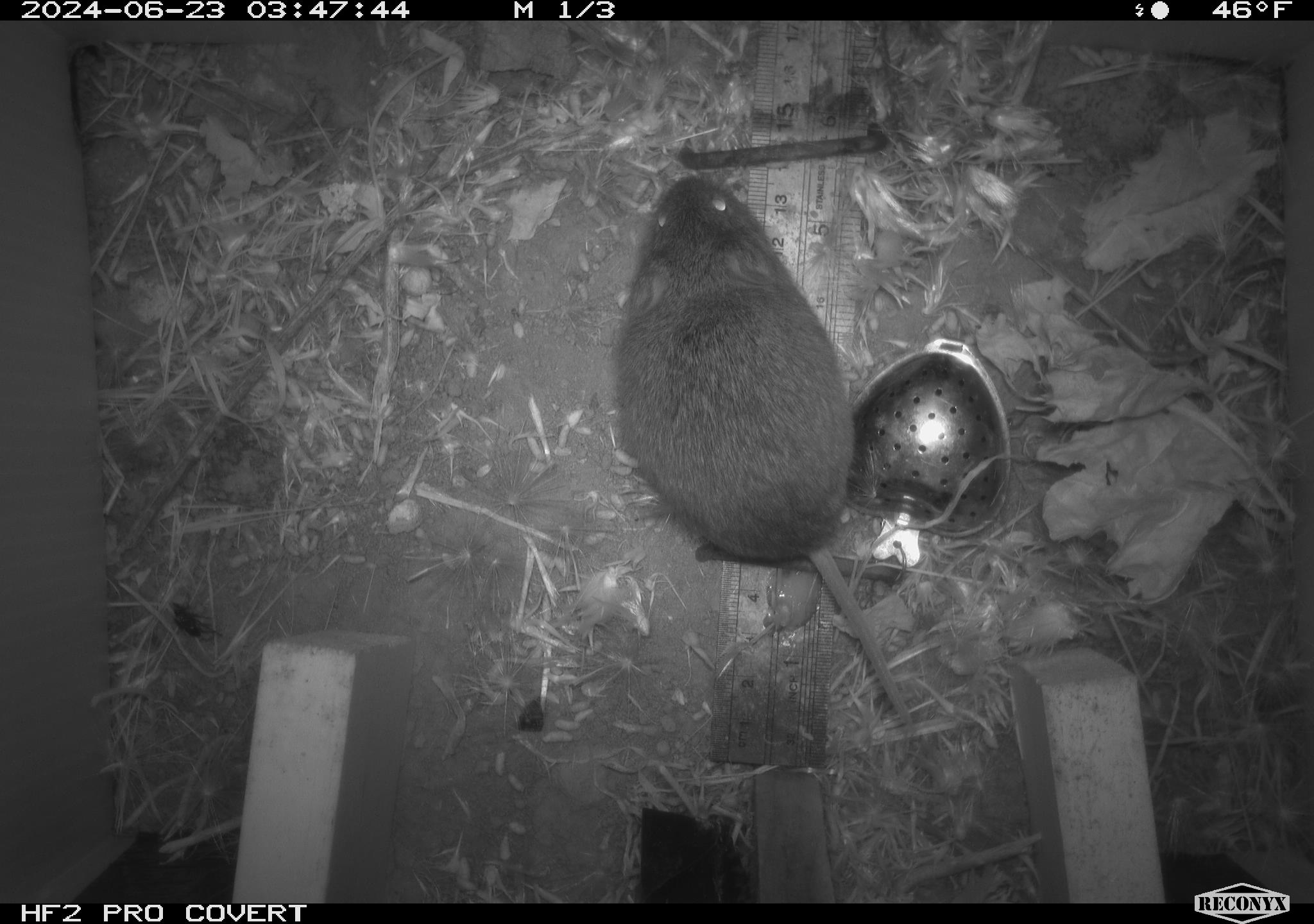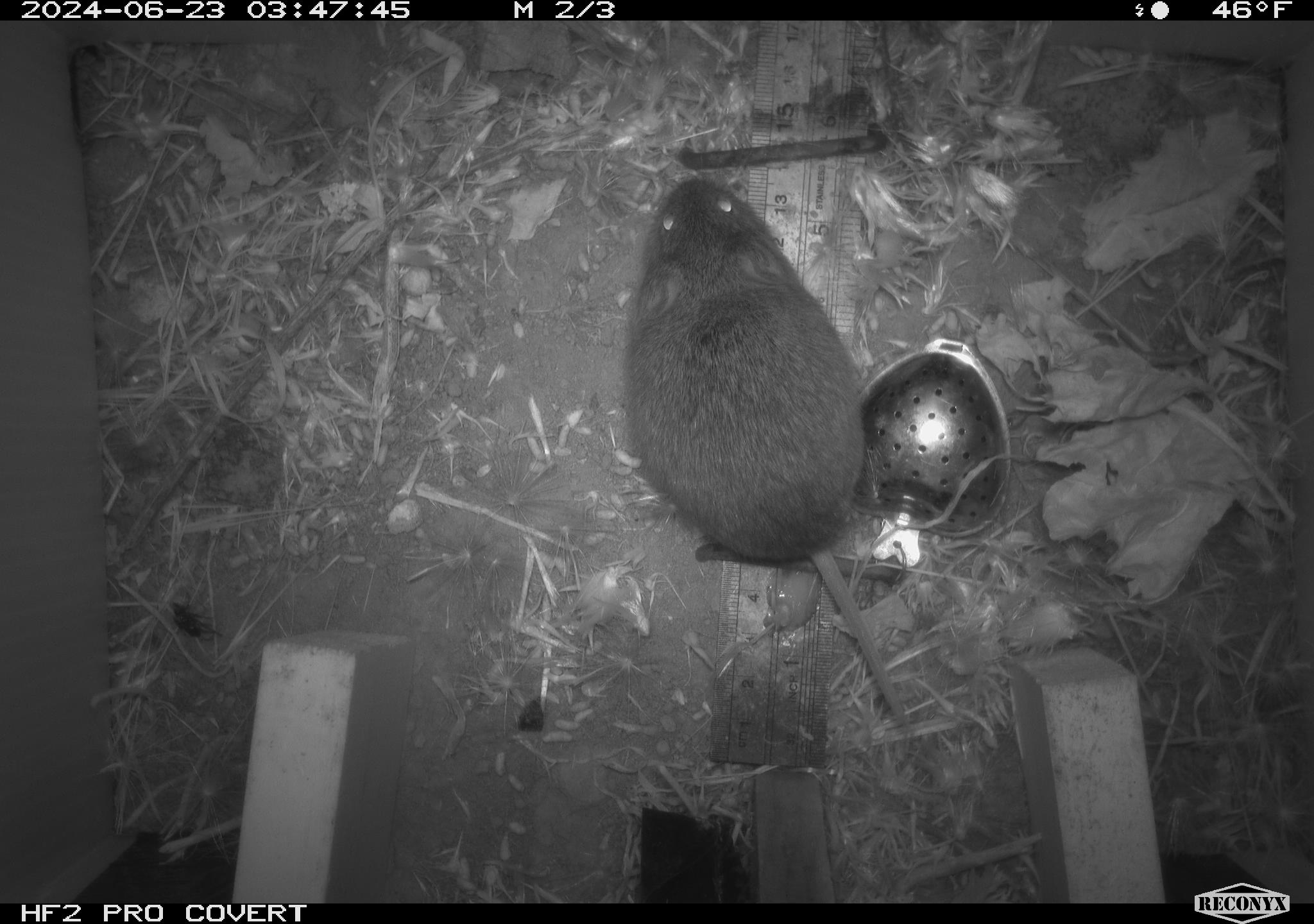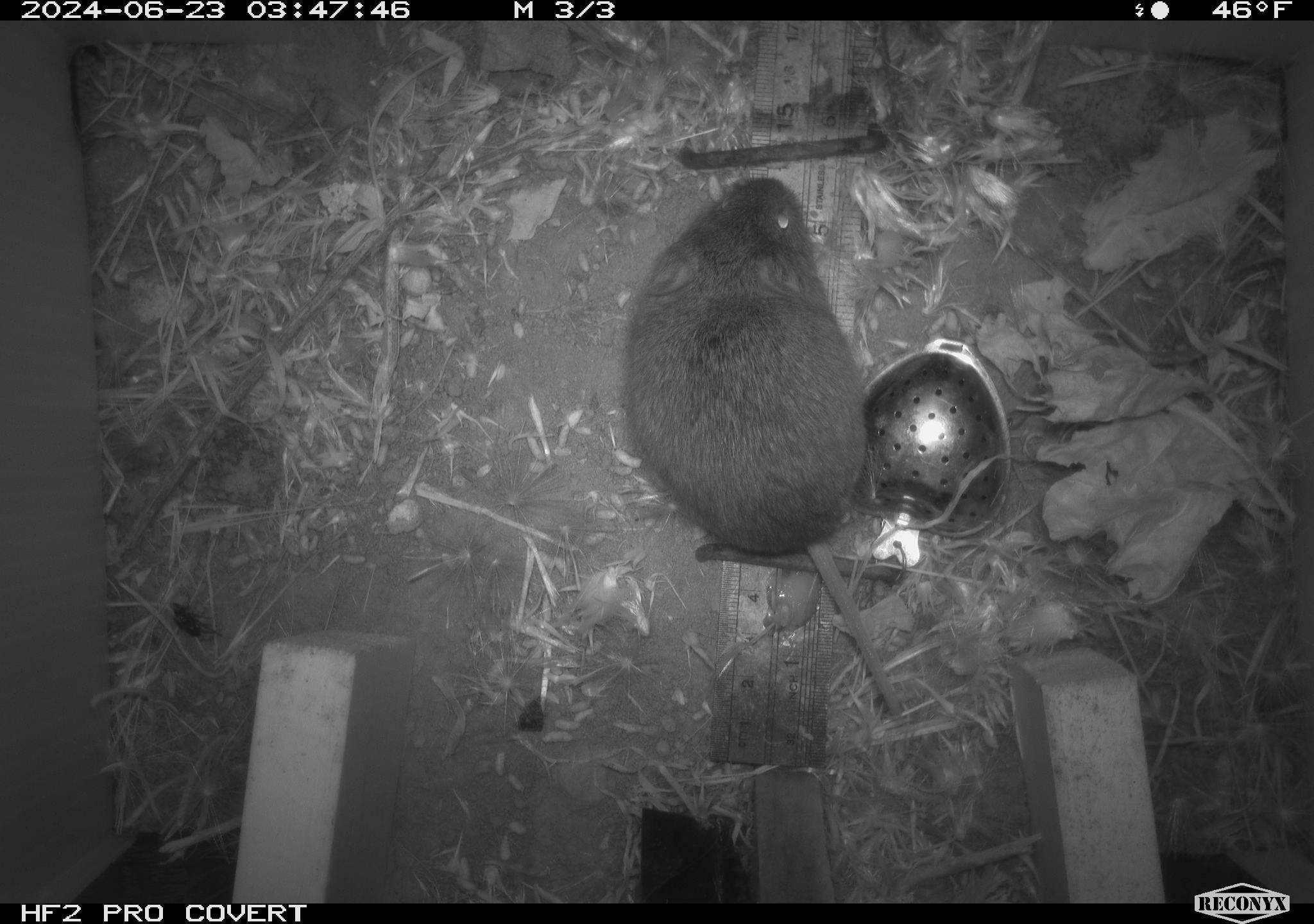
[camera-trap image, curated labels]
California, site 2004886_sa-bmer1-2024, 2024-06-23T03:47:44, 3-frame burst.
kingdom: Animalia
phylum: Chordata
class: Mammalia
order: Rodentia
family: Cricetidae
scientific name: Cricetidae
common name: hamsters, voles, lemmings, and allies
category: cricetidae family